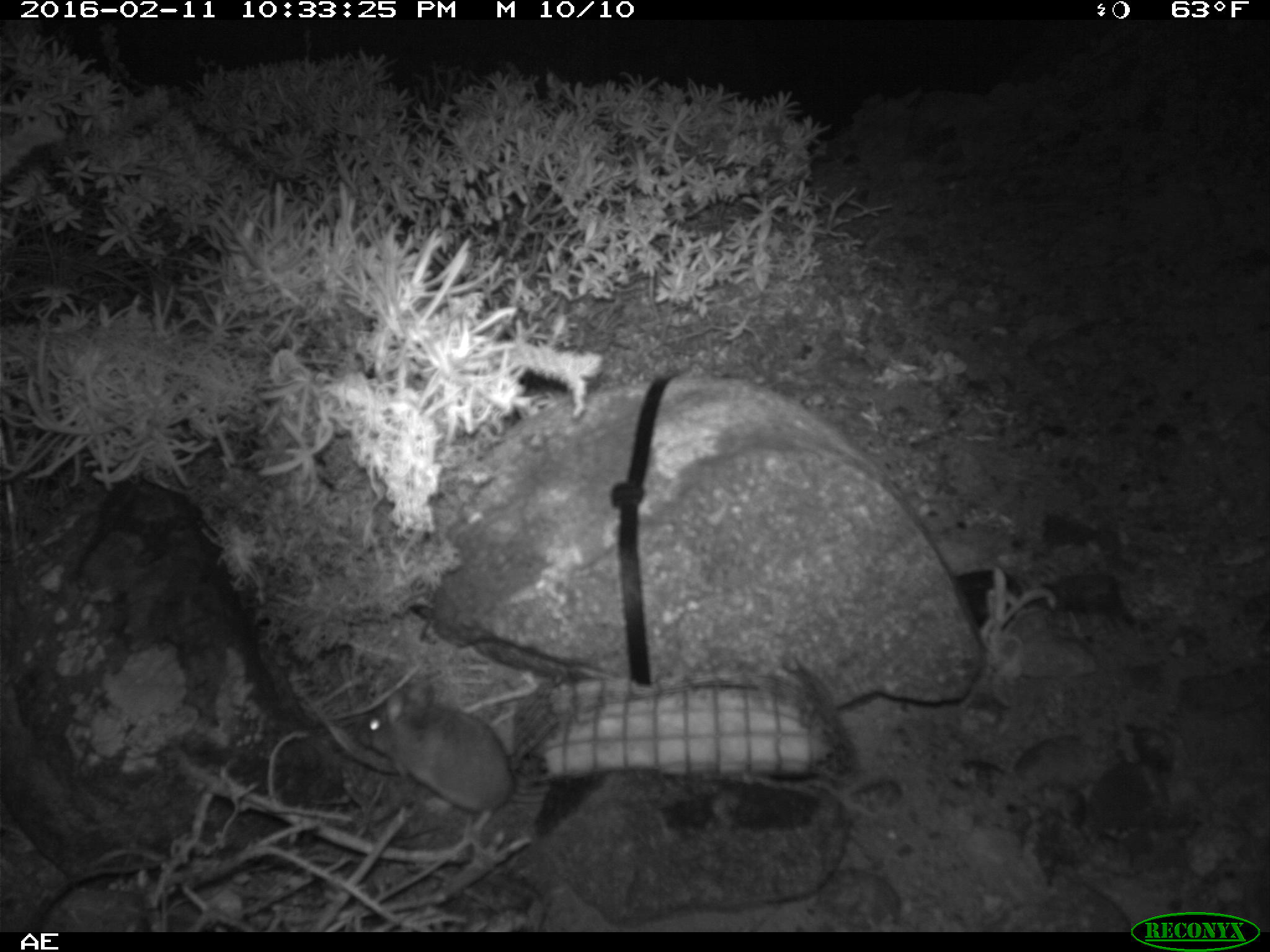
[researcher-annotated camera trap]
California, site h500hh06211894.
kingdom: Animalia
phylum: Chordata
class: Mammalia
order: Rodentia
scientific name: Rodentia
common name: rodent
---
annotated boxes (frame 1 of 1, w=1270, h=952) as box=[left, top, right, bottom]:
rodent: box=[358, 684, 580, 835]